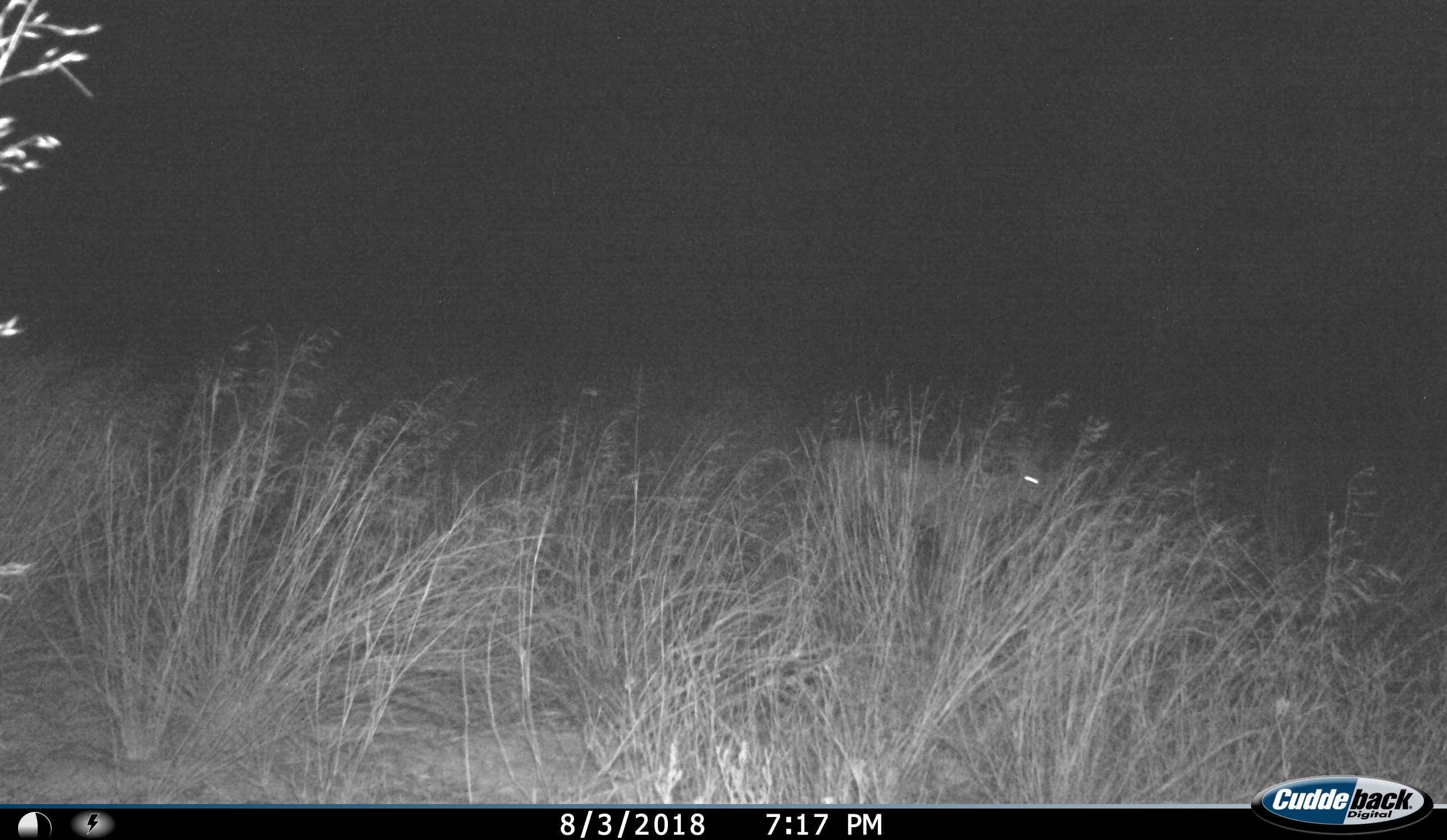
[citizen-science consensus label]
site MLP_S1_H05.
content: unidentified animal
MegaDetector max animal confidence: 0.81